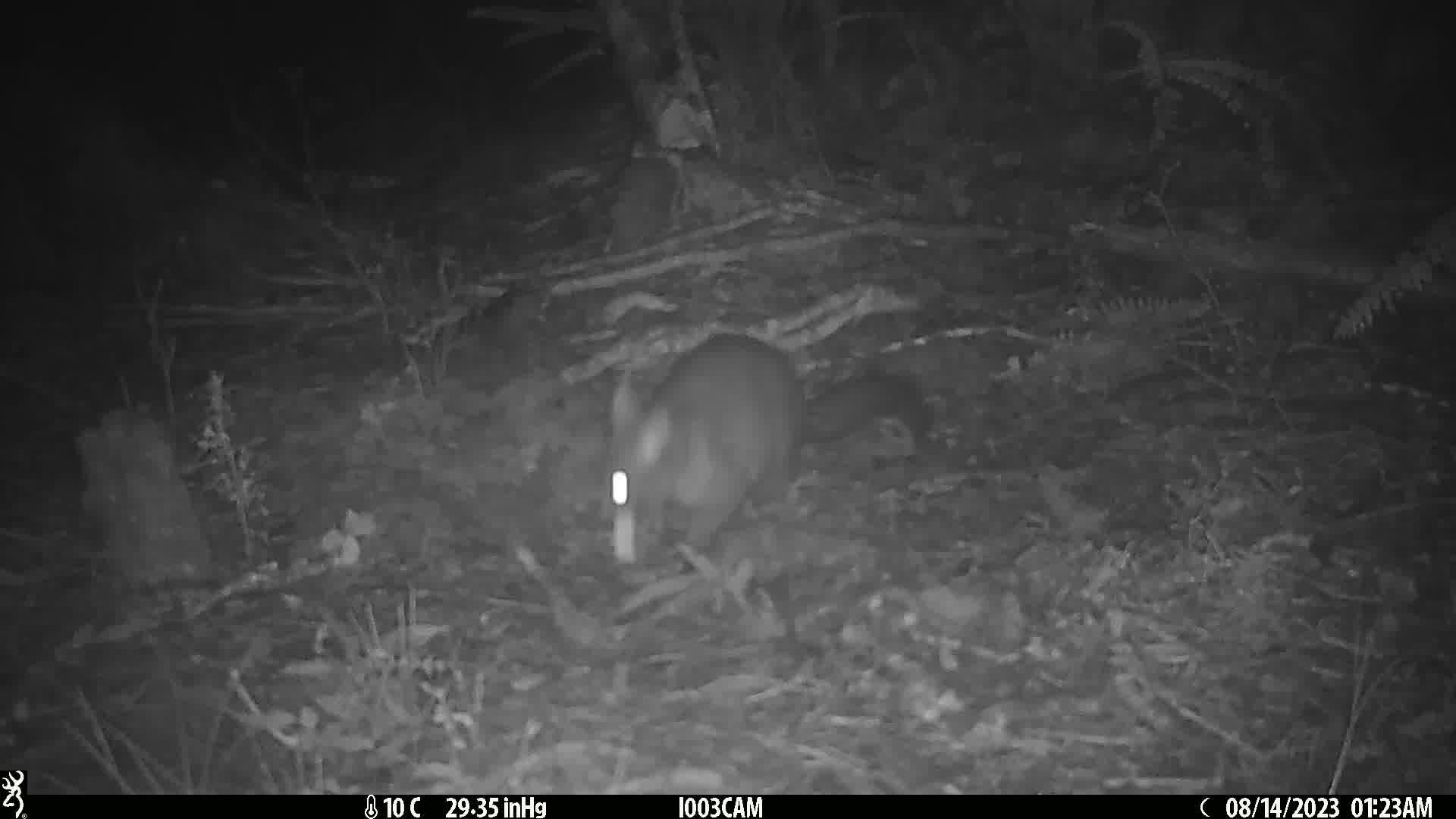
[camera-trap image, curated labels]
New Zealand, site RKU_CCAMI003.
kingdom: Animalia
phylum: Chordata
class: Mammalia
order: Diprotodontia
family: Phalangeridae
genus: Trichosurus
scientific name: Trichosurus vulpecula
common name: common brushtail possum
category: possum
Possum (common brushtail possum) (Trichosurus vulpecula).